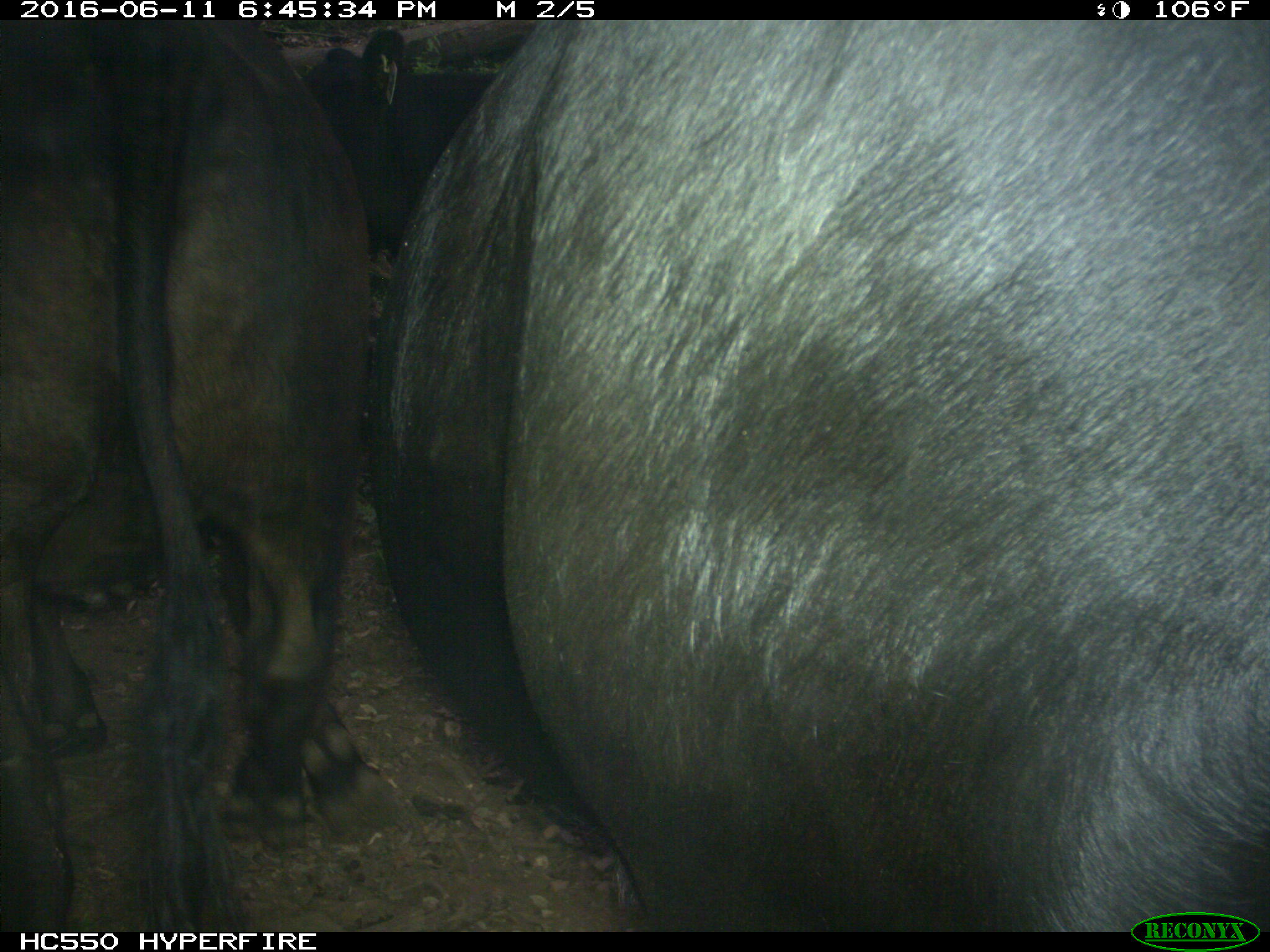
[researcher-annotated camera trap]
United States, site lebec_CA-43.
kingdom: Animalia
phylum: Chordata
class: Mammalia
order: Artiodactyla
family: Bovidae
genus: Bos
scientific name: Bos taurus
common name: domestic cow